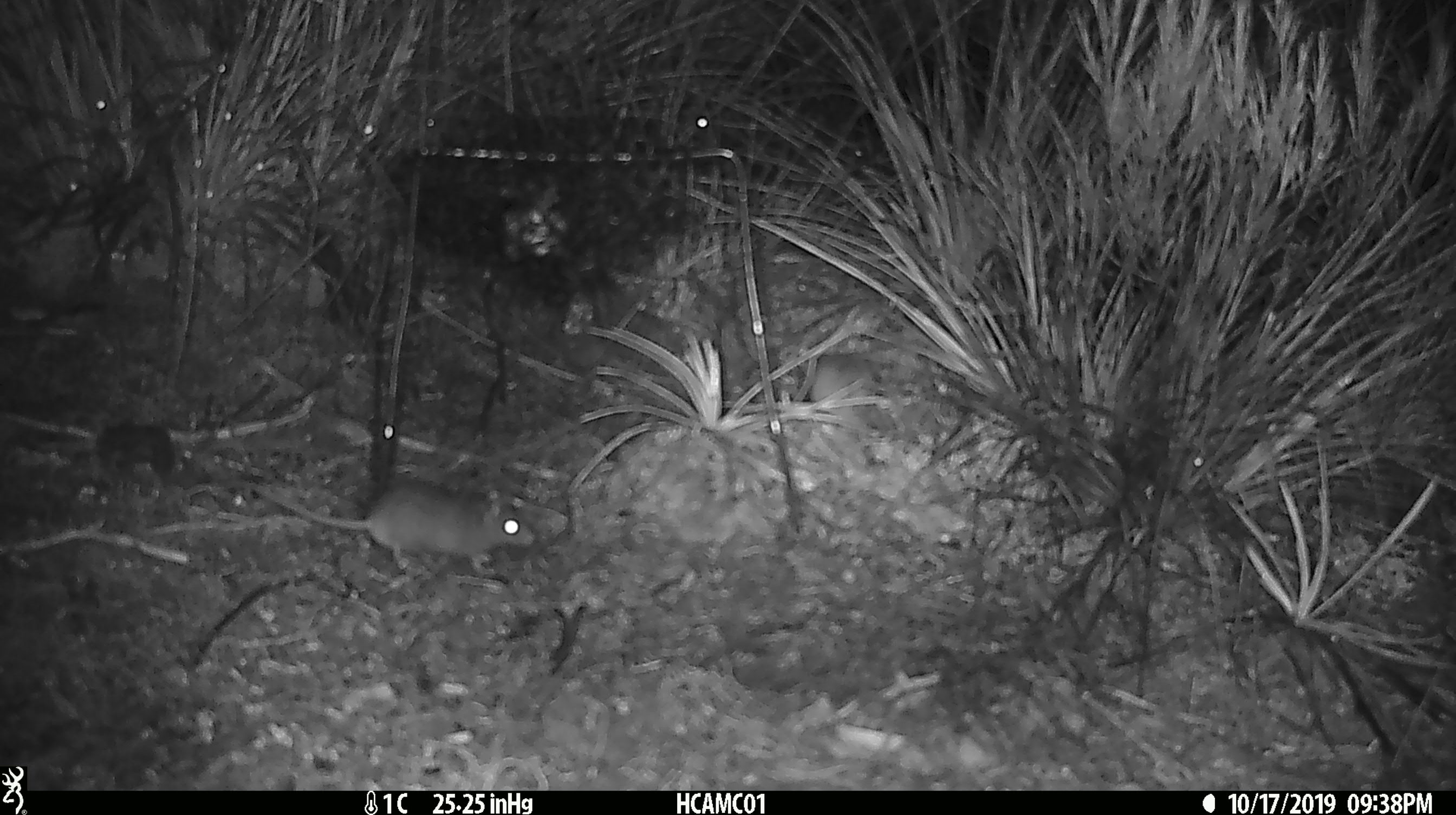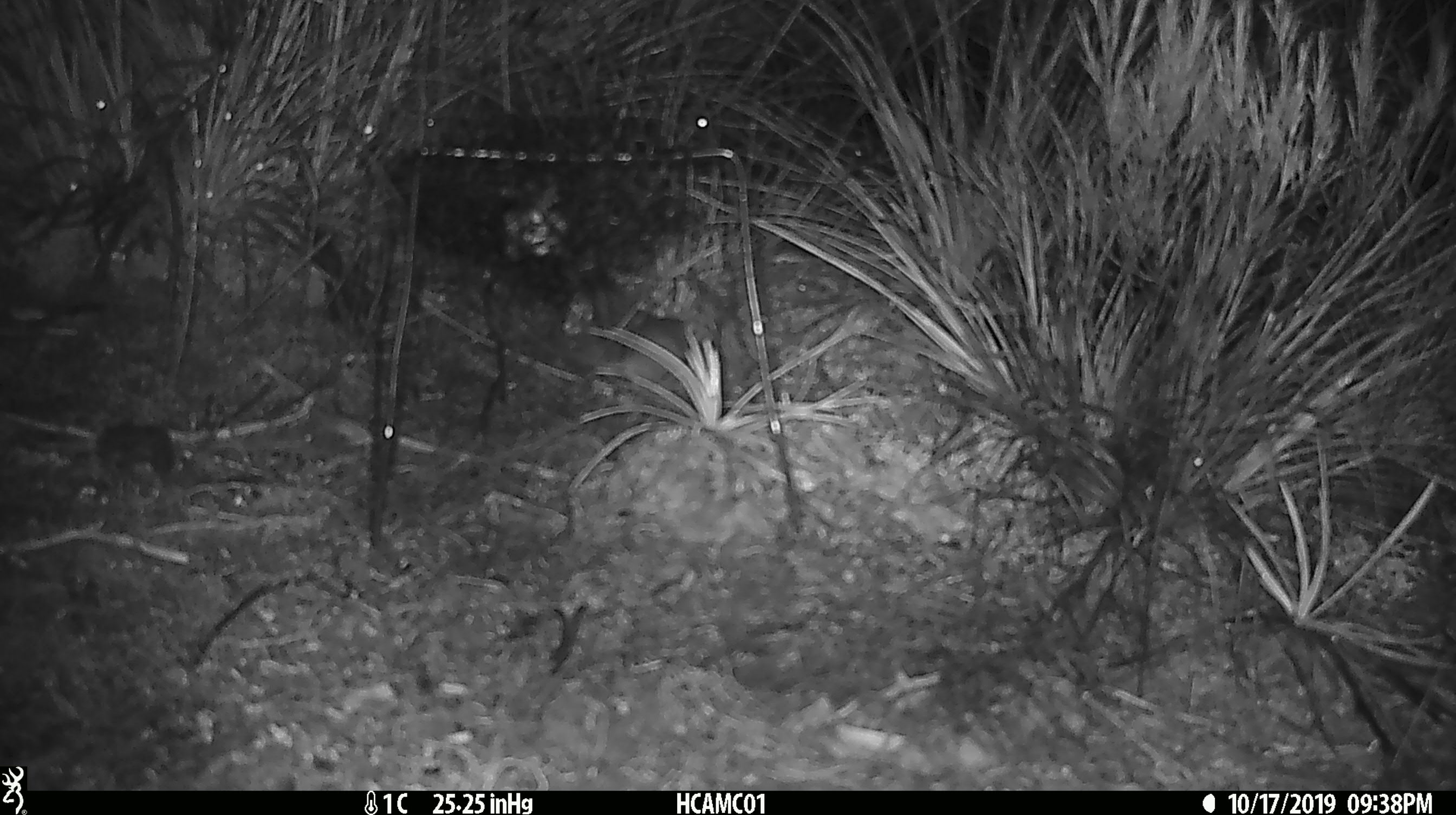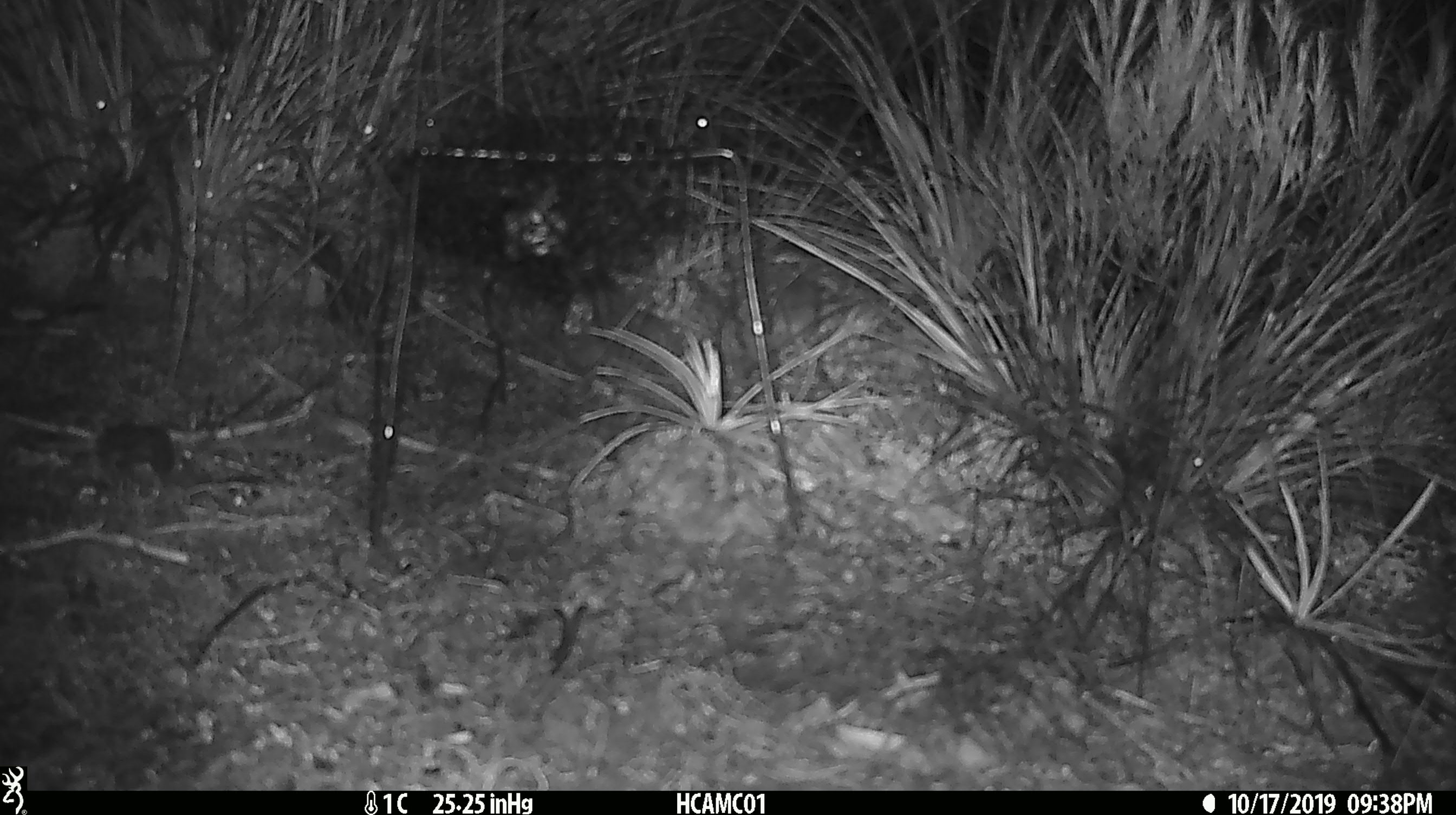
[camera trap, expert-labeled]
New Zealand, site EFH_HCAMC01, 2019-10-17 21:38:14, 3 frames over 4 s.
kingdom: Animalia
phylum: Chordata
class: Mammalia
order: Rodentia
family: Muridae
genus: Mus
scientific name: Mus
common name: mouse